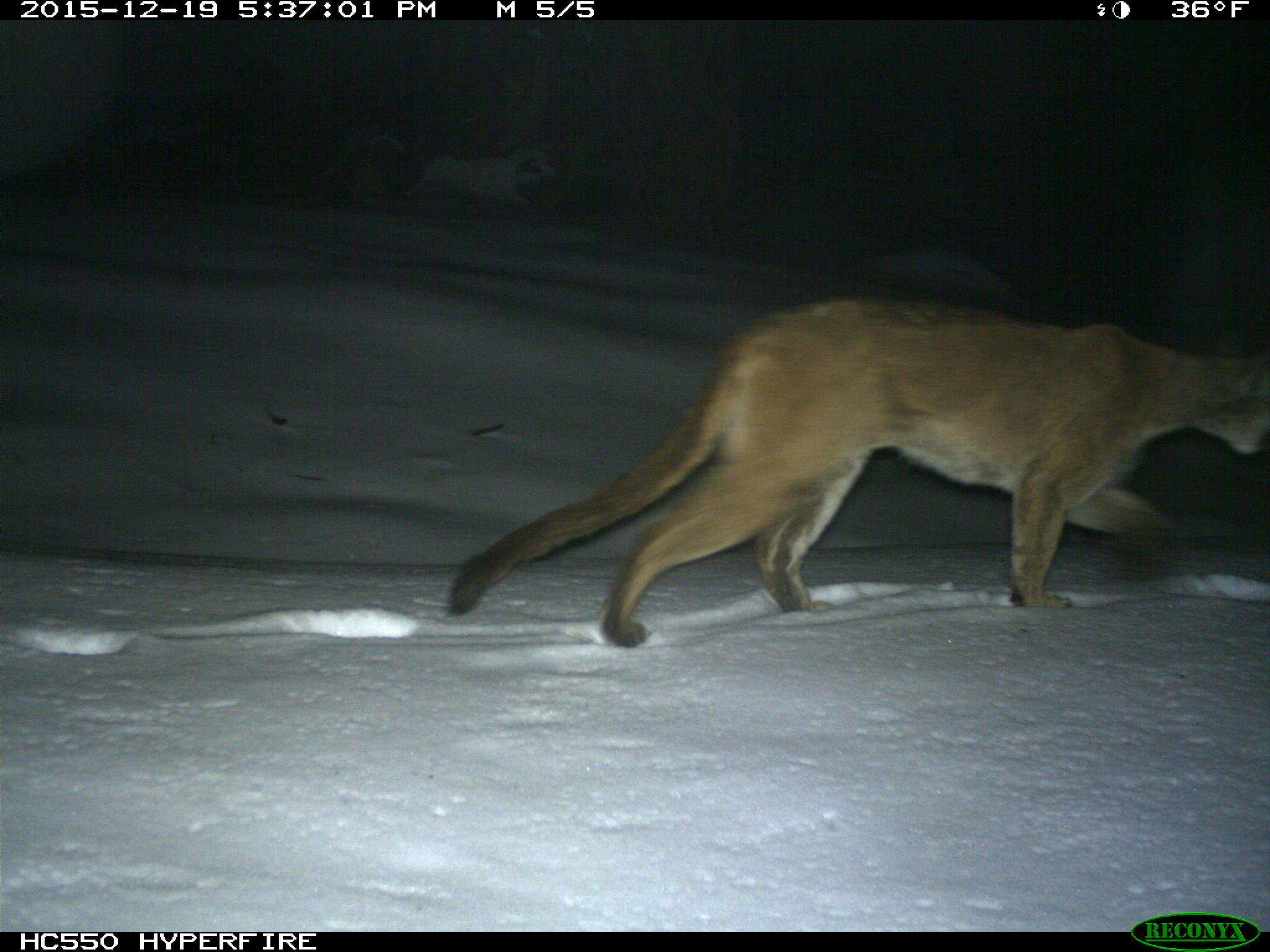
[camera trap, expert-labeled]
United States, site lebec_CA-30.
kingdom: Animalia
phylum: Chordata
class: Mammalia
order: Carnivora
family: Felidae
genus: Puma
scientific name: Puma concolor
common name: mountain lion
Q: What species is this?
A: Puma concolor (mountain lion).